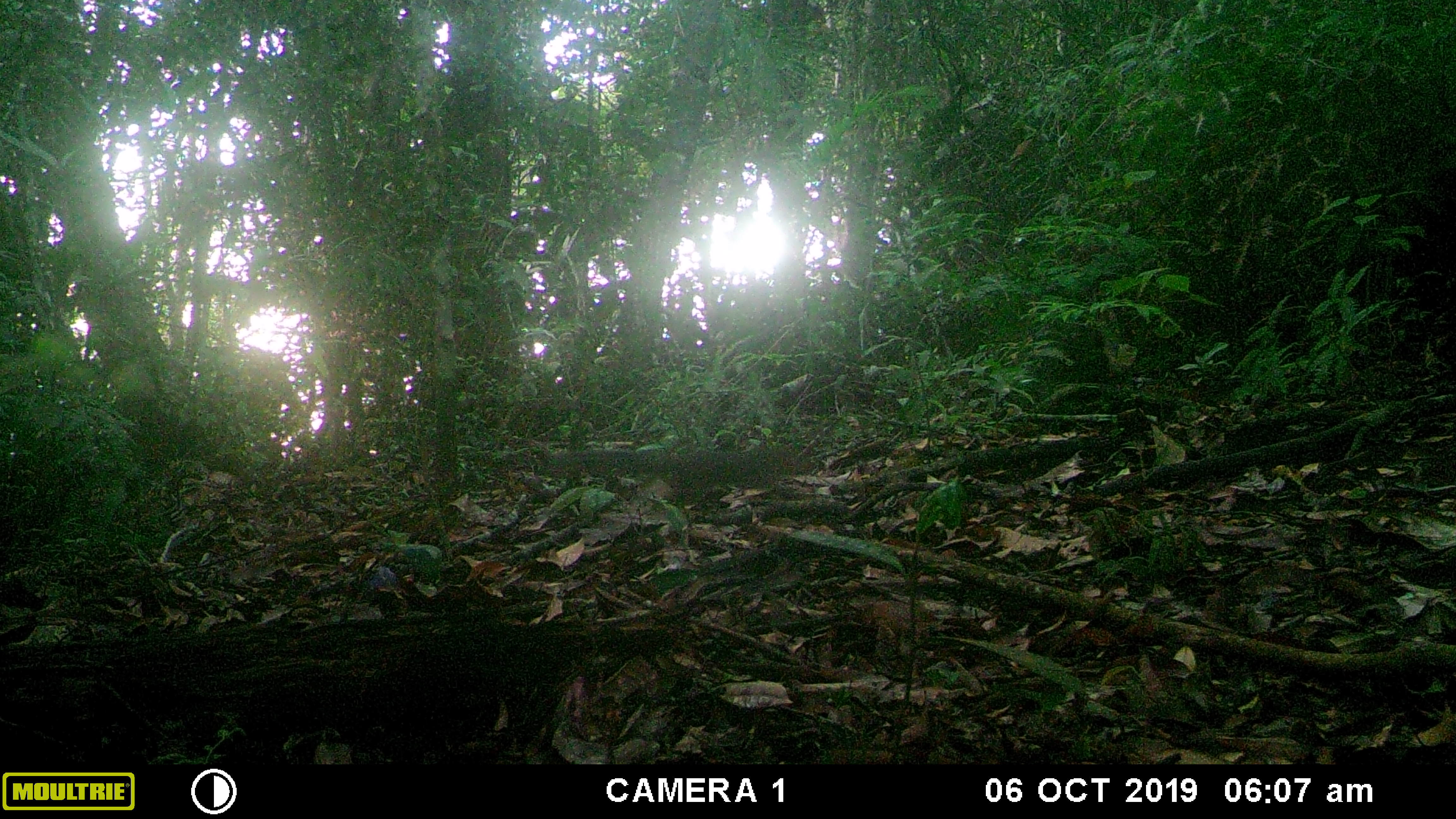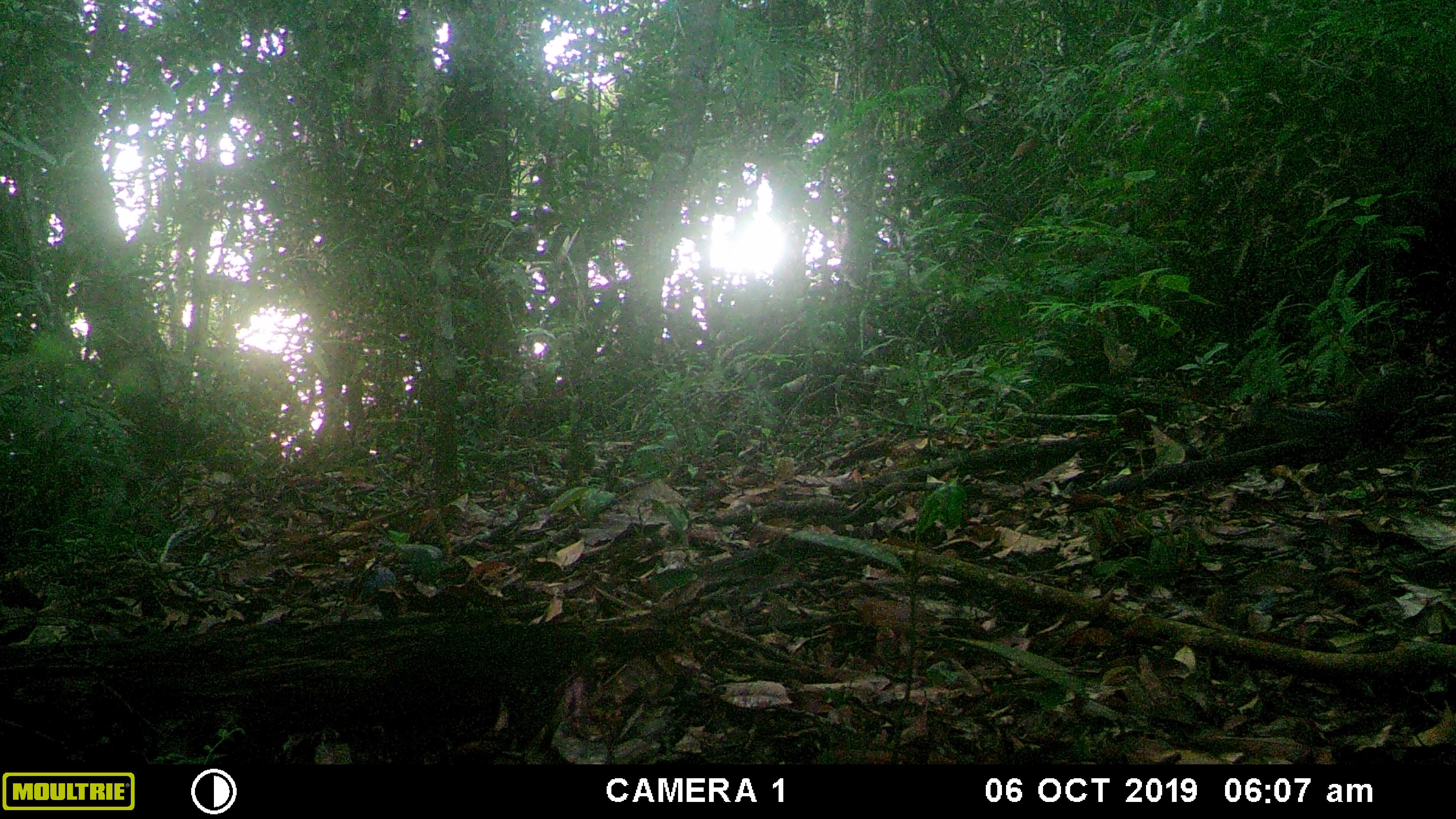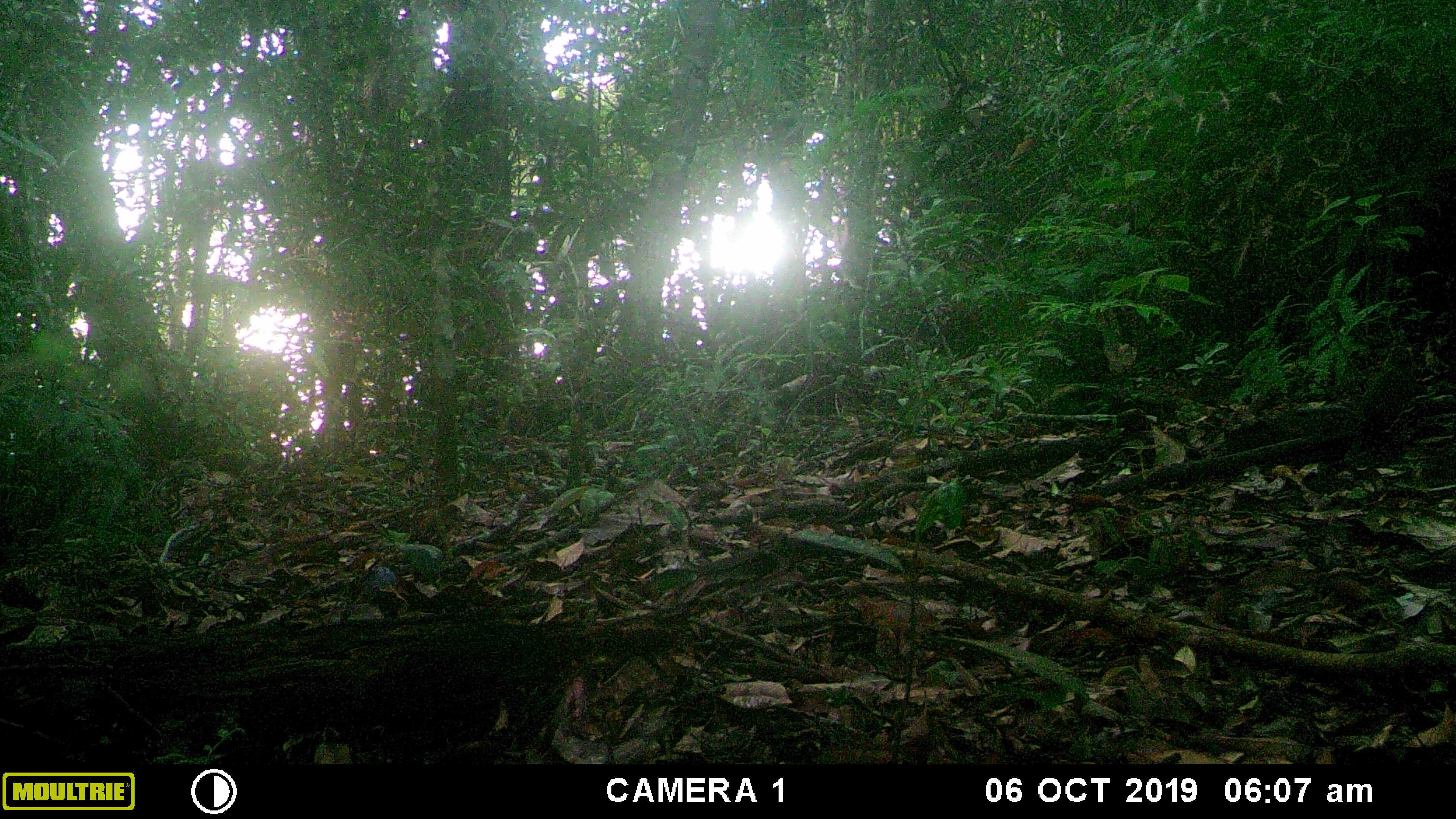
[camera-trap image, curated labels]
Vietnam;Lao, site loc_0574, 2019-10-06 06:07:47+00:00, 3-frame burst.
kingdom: Animalia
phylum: Chordata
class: Mammalia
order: Rodentia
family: Sciuridae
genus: Dremomys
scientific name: Dremomys rufigenis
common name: red-cheeked squirrel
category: red cheeked squirrel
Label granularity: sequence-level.